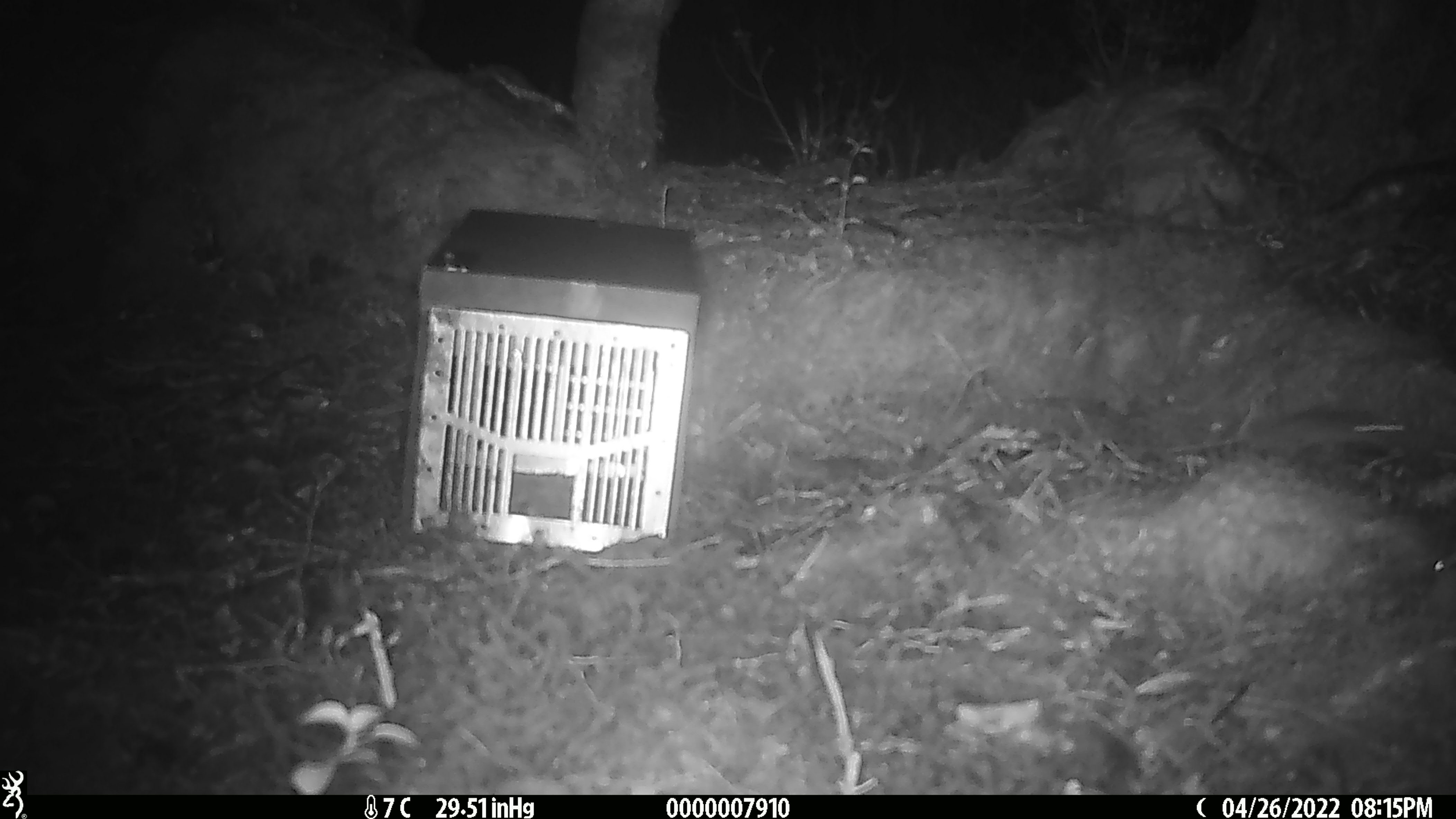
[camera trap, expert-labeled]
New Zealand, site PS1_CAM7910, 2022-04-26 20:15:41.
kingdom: Animalia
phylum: Chordata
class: Mammalia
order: Rodentia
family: Muridae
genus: Mus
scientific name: Mus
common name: mouse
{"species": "mouse (Mus)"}